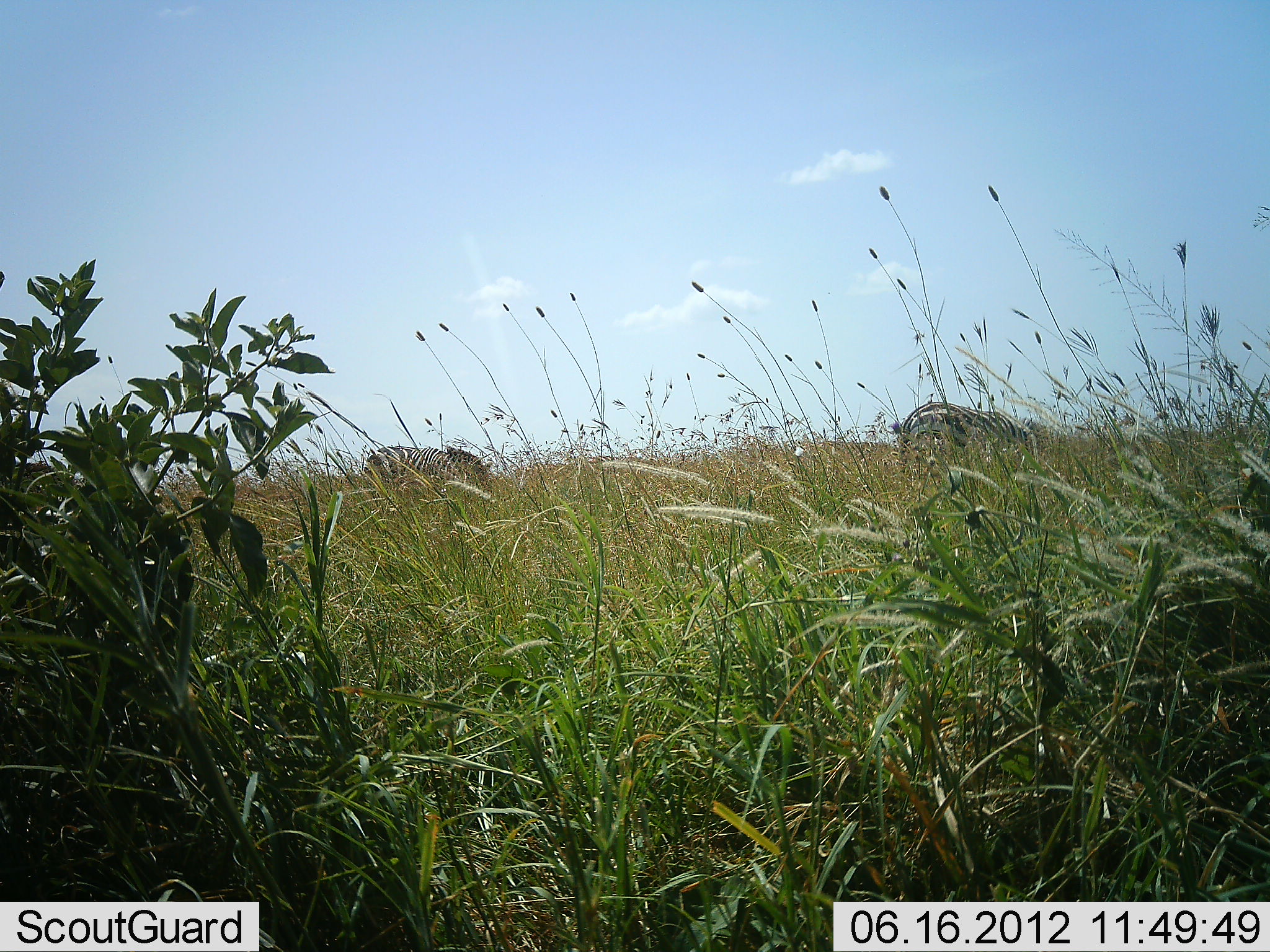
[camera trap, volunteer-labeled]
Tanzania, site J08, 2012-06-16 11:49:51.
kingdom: Animalia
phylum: Chordata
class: Mammalia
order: Perissodactyla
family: Equidae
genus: Equus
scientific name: Equus quagga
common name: plains zebra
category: zebra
Zebra (plains zebra) (Equus quagga), count 2. Behavior (volunteer vote fractions): standing 10%, resting 0%, moving 10%, interacting 0%. Young present (vote fraction): 0%. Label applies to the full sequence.